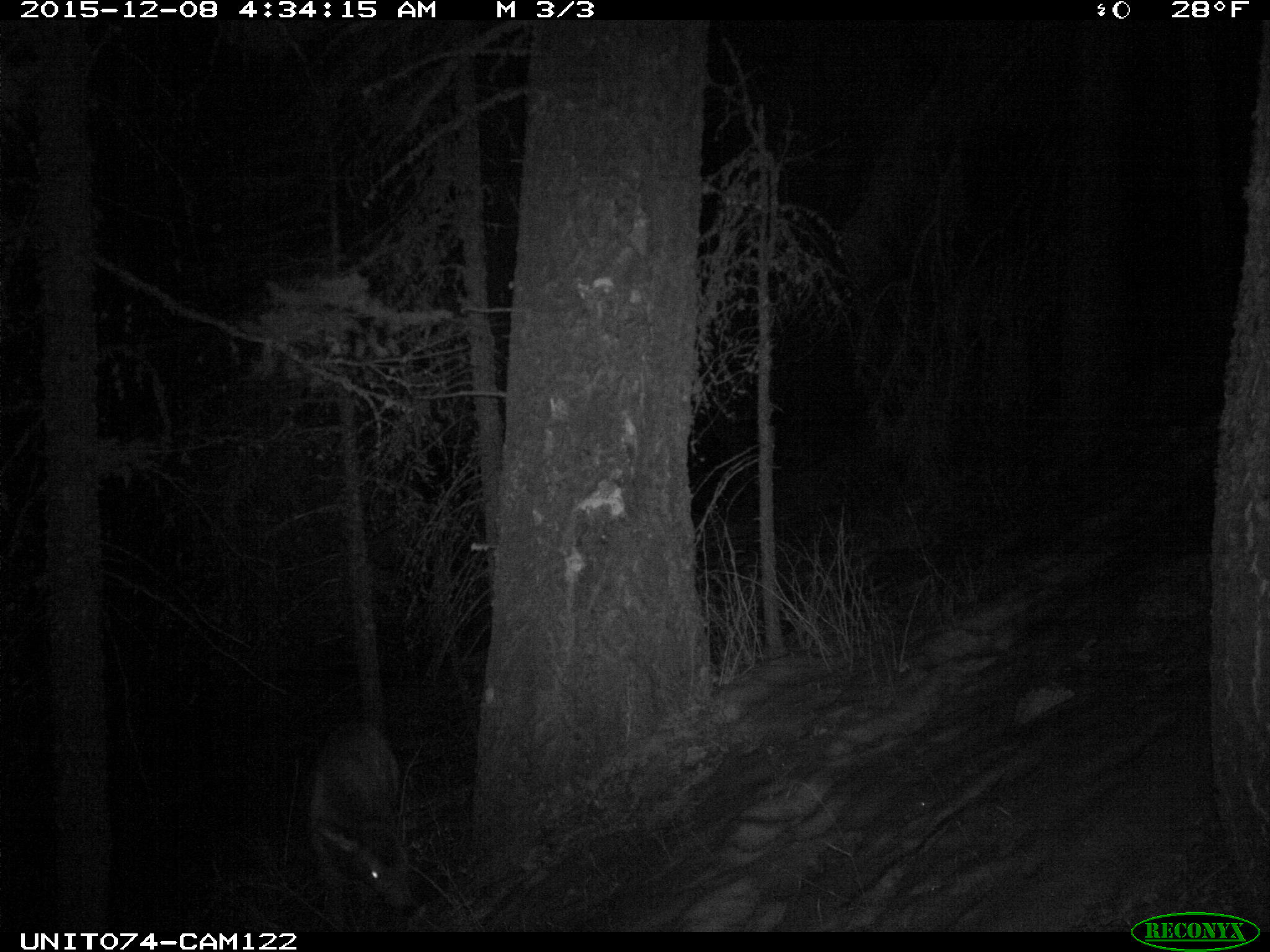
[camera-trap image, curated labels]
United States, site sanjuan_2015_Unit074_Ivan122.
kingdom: Animalia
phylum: Chordata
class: Mammalia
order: Artiodactyla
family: Cervidae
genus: Cervus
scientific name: Cervus elaphus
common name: red deer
Cervus elaphus (red deer).